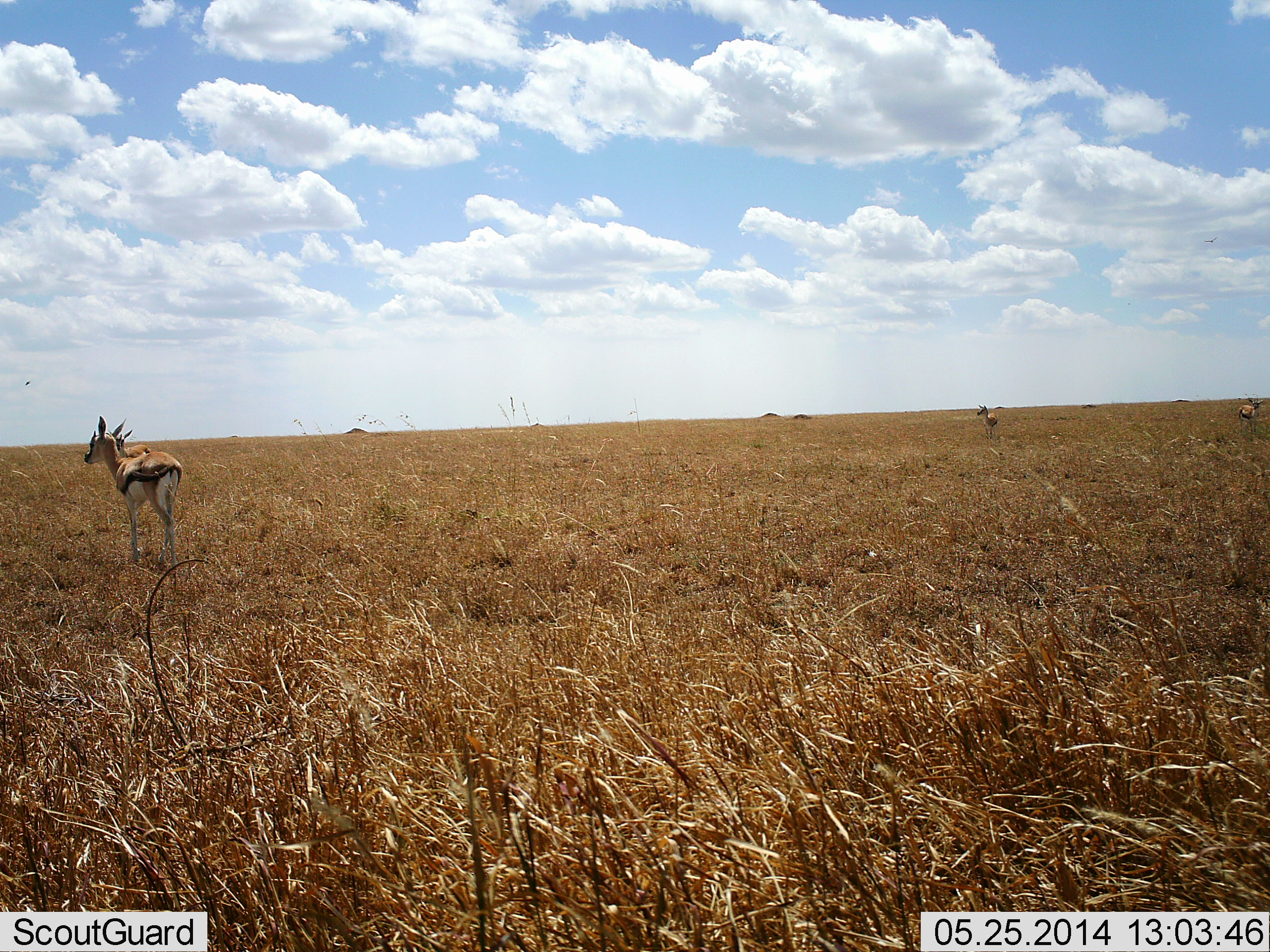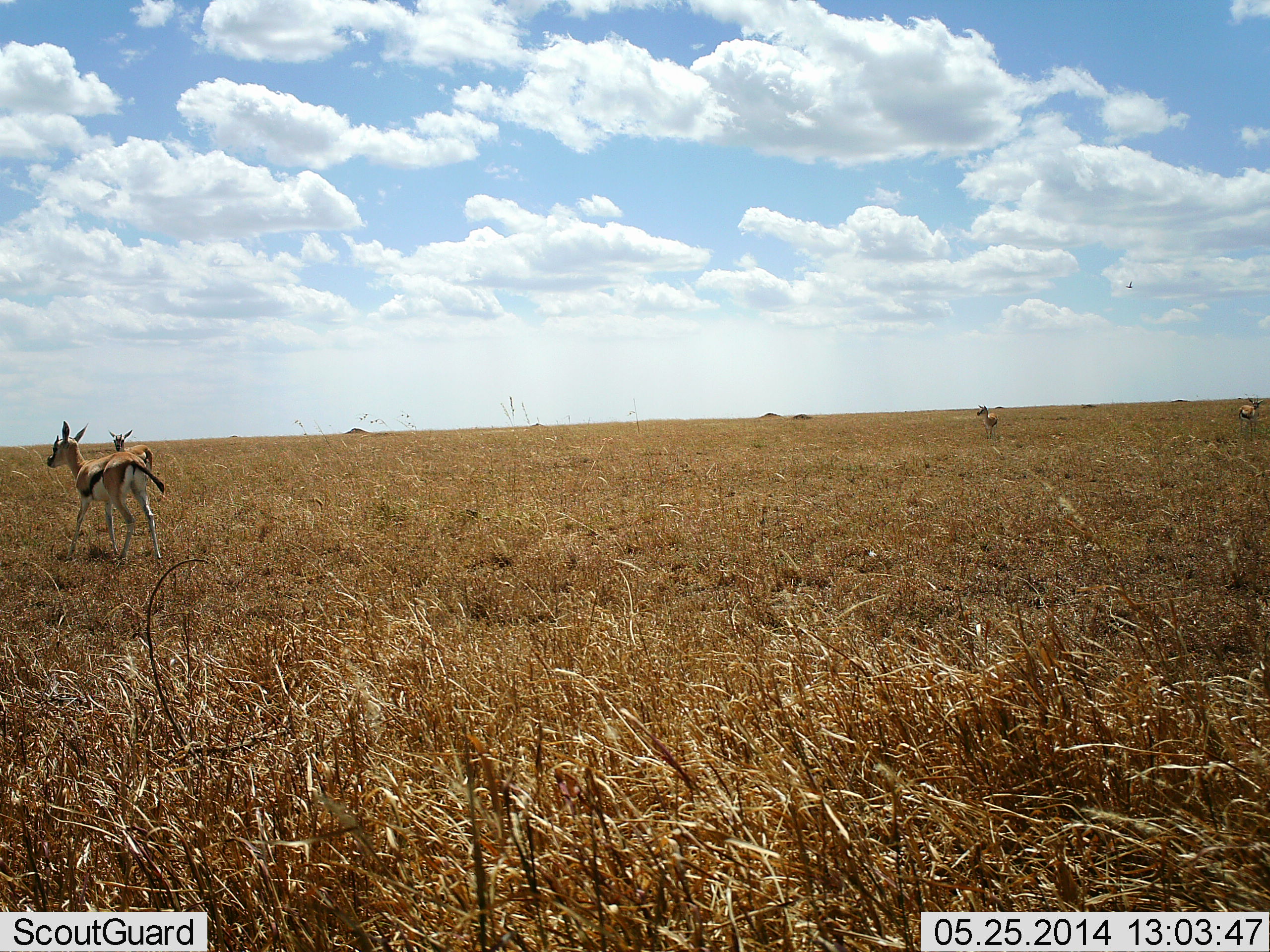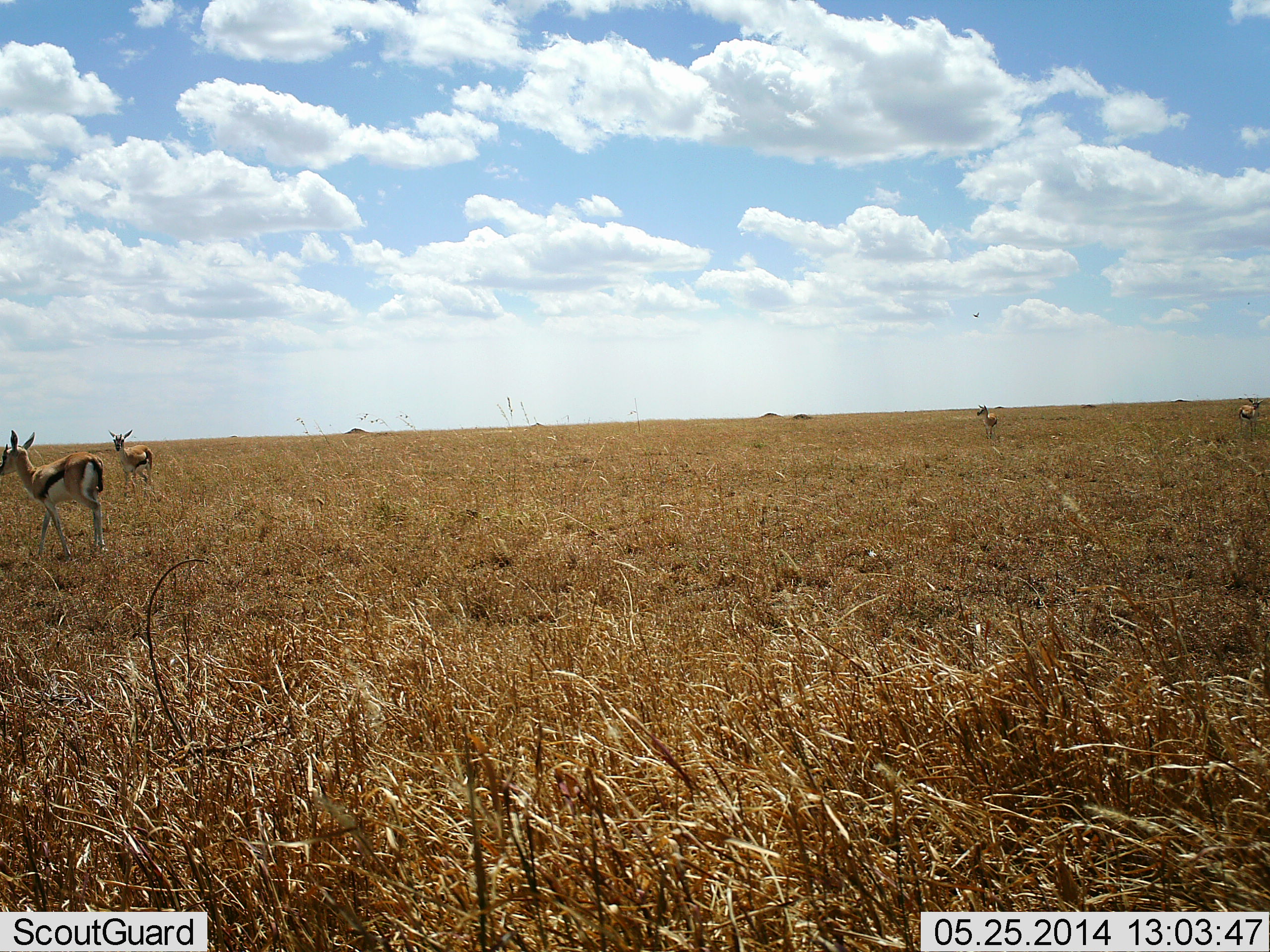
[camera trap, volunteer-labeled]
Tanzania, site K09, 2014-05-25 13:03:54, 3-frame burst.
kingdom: Animalia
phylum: Chordata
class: Mammalia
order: Artiodactyla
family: Bovidae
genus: Eudorcas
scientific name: Eudorcas thomsonii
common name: thomson's gazelle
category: gazellethomsons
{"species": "gazellethomsons (thomson's gazelle) (Eudorcas thomsonii)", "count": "4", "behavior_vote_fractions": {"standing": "54%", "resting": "0%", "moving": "89%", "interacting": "0%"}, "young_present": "9%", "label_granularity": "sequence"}